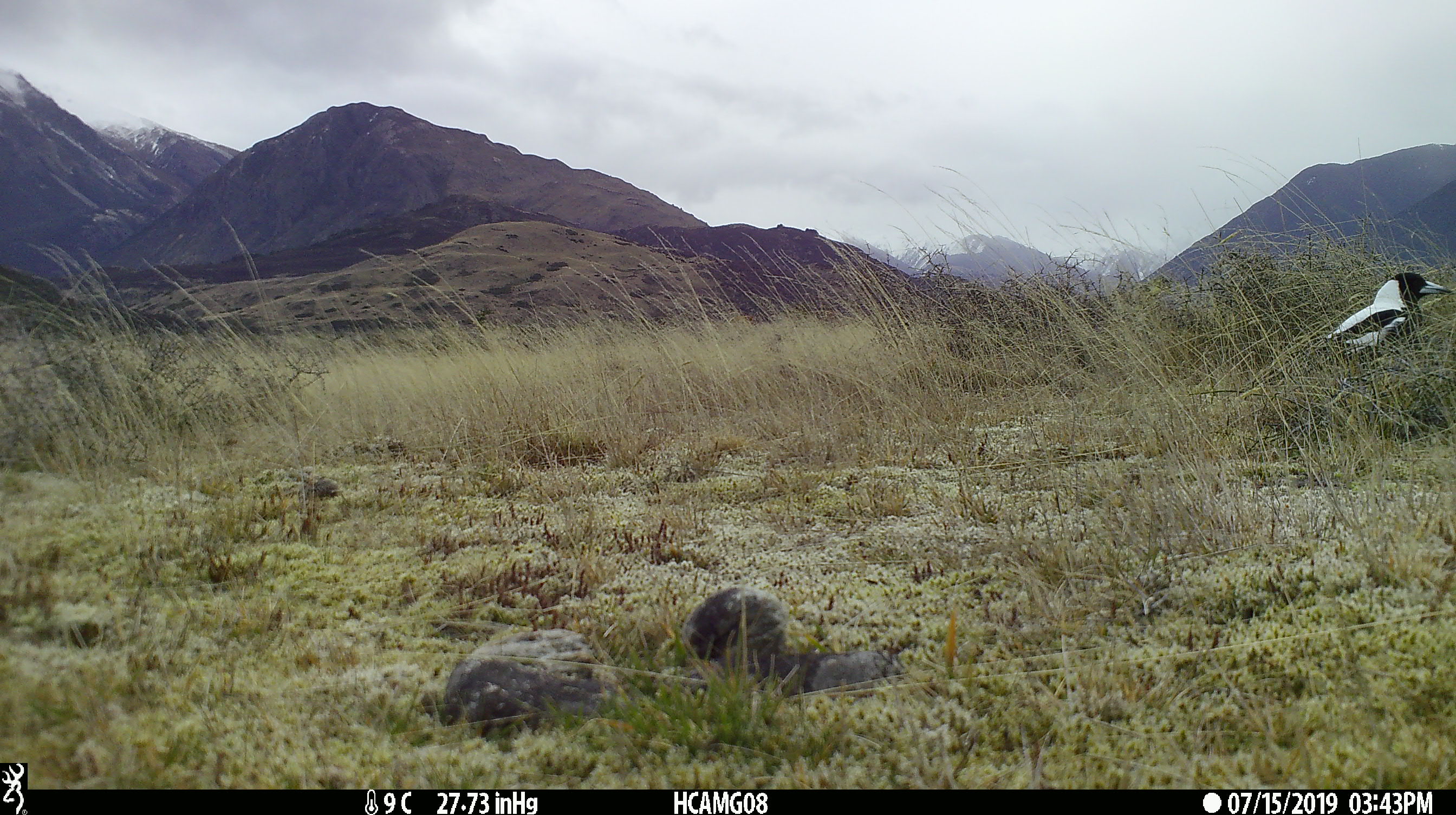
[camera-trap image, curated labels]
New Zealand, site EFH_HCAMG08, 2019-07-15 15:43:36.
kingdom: Animalia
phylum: Chordata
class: Aves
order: Passeriformes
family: Artamidae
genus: Gymnorhina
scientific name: Gymnorhina tibicen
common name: australian magpie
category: magpie